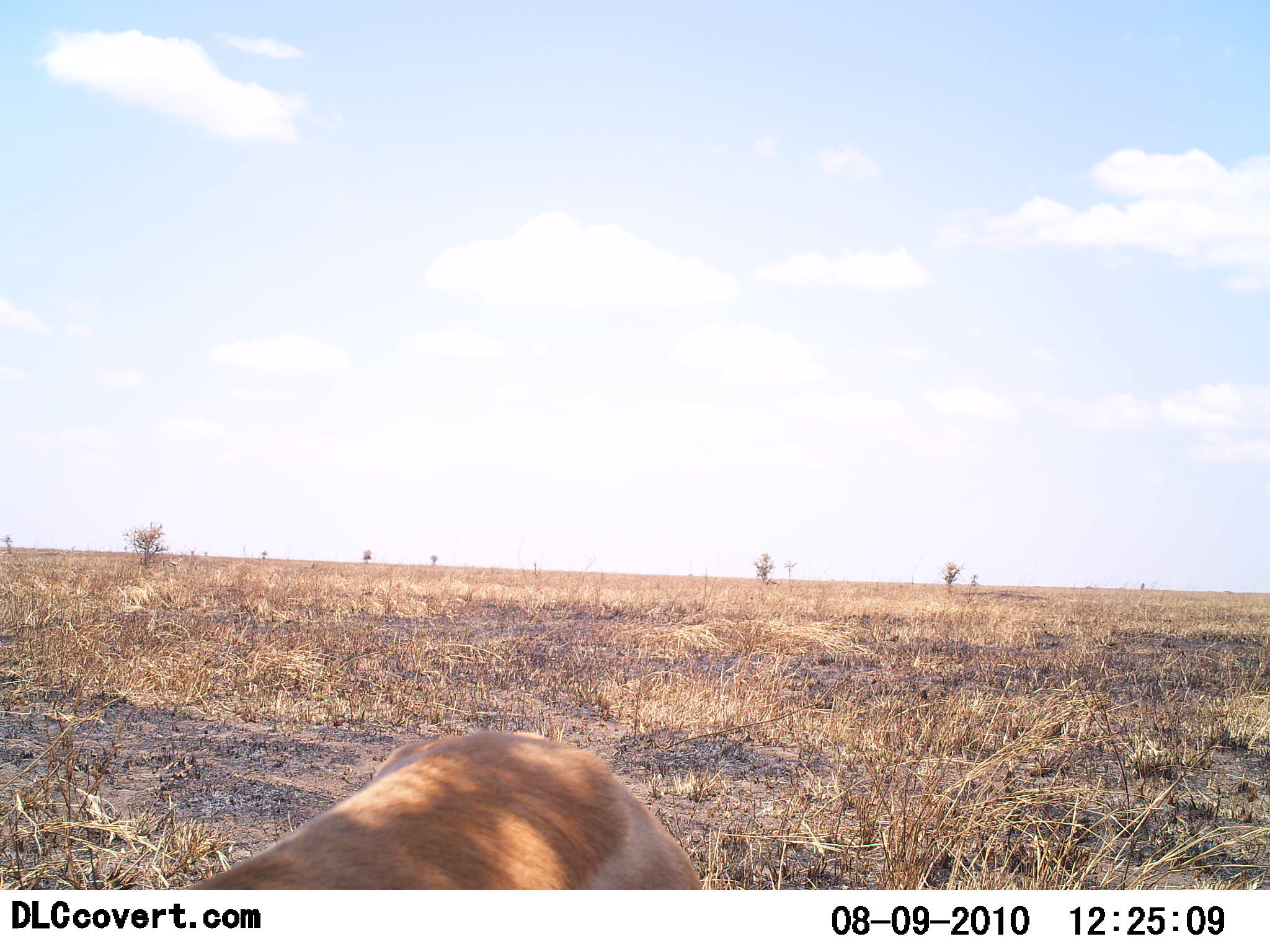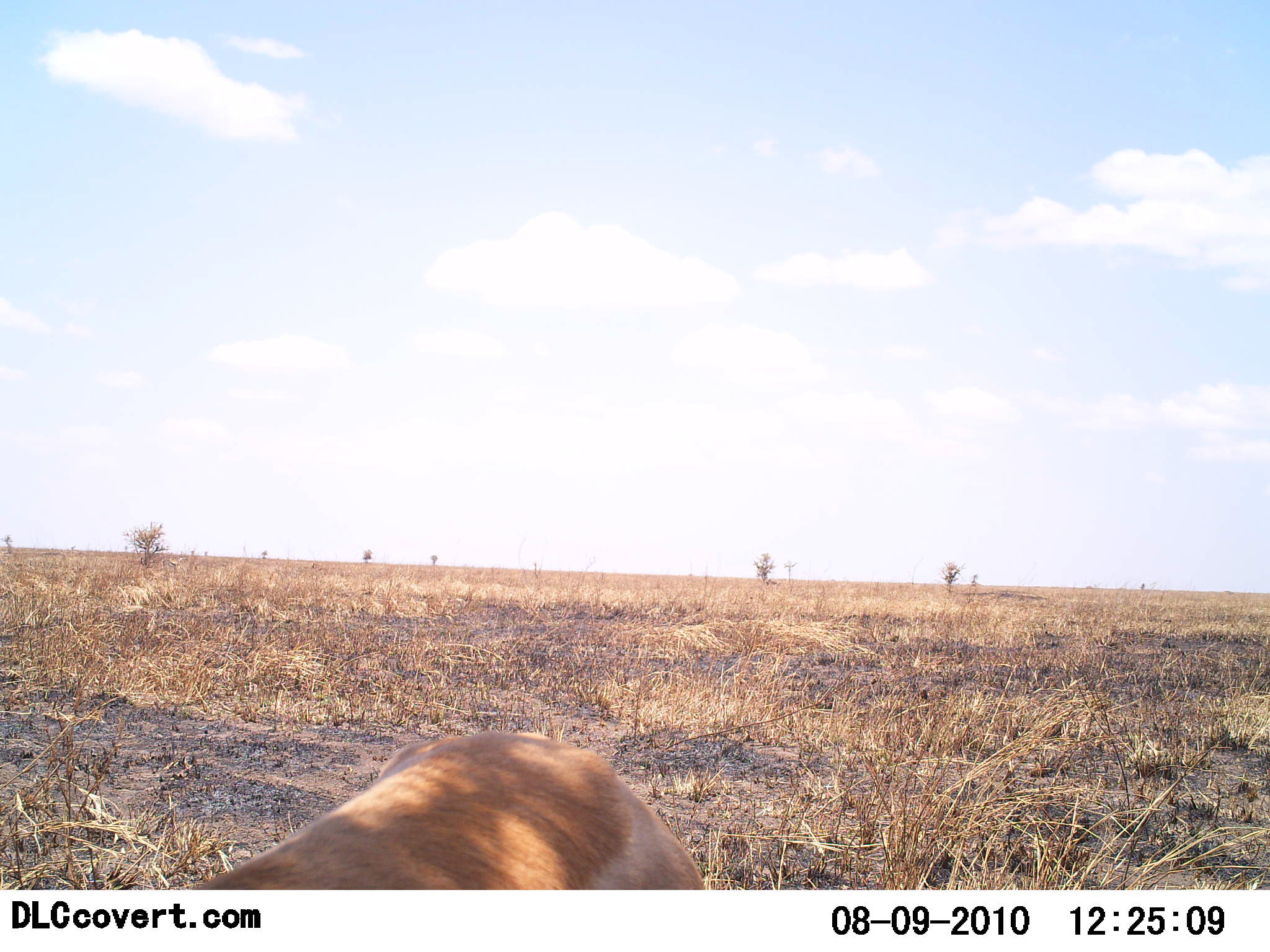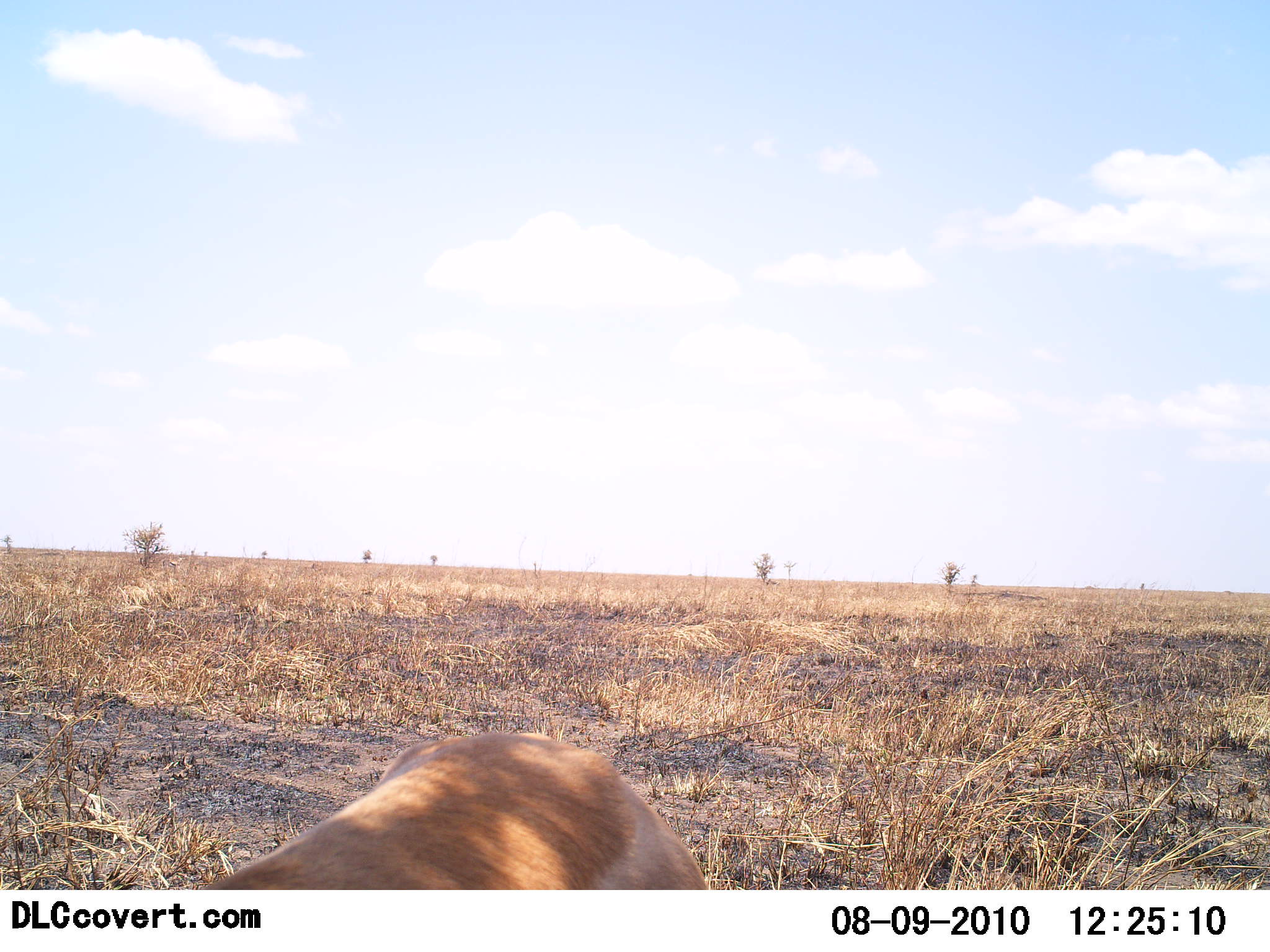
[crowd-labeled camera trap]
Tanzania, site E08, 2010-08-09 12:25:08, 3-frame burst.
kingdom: Animalia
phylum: Chordata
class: Mammalia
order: Carnivora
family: Felidae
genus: Panthera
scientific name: Panthera leo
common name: lion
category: lionfemale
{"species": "lionfemale (lion) (Panthera leo)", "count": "1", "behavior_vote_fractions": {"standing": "29%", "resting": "57%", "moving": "14%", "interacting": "0%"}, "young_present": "0%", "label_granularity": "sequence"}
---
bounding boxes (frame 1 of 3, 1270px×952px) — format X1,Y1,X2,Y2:
animal: 185,732,702,890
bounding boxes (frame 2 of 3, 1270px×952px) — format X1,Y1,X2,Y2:
animal: 188,731,706,890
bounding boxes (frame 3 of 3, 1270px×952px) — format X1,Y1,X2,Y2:
animal: 199,732,708,891